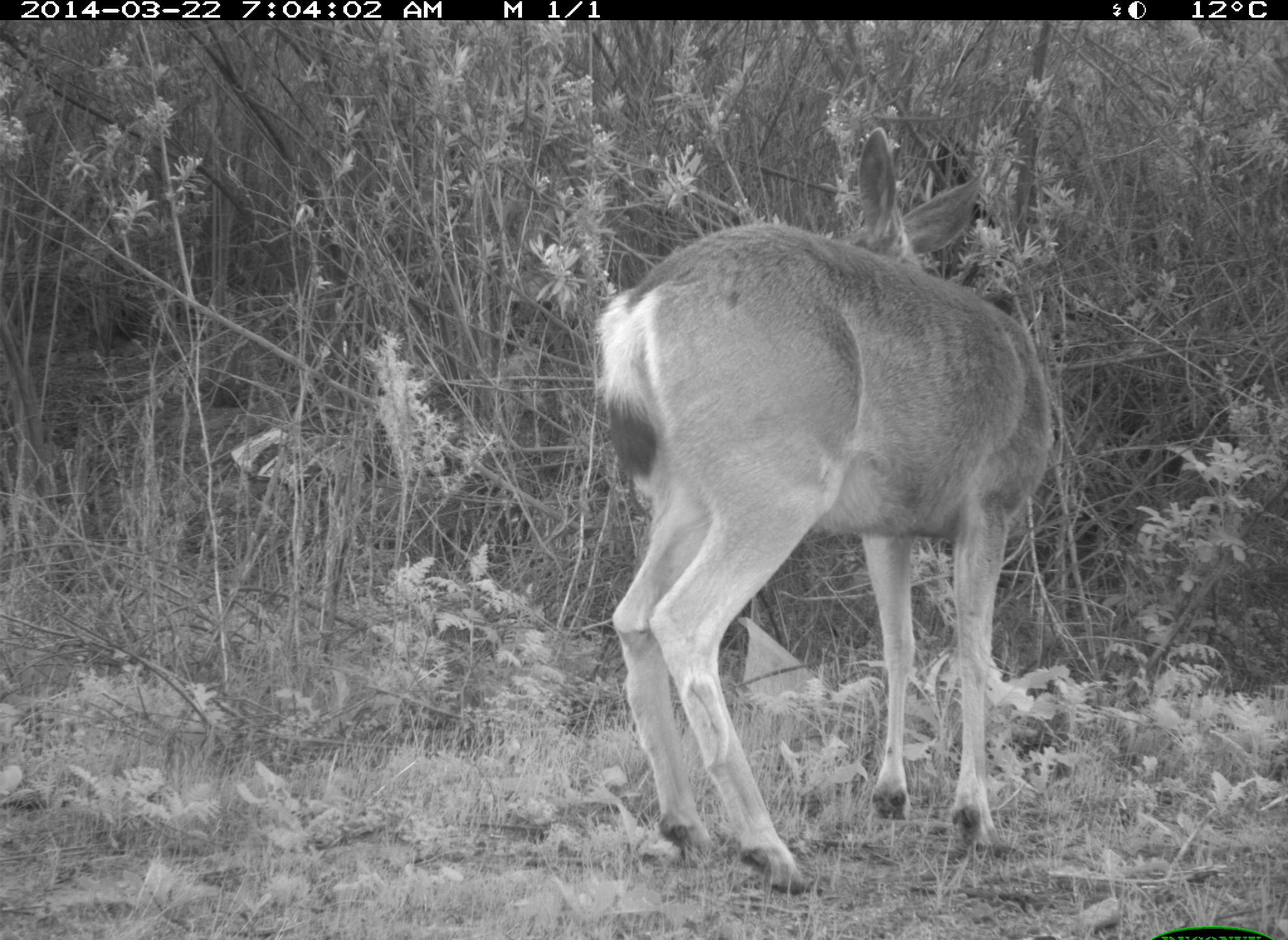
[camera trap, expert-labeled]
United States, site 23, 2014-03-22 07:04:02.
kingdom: Animalia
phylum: Chordata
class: Mammalia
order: Artiodactyla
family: Cervidae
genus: Odocoileus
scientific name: Odocoileus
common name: deer